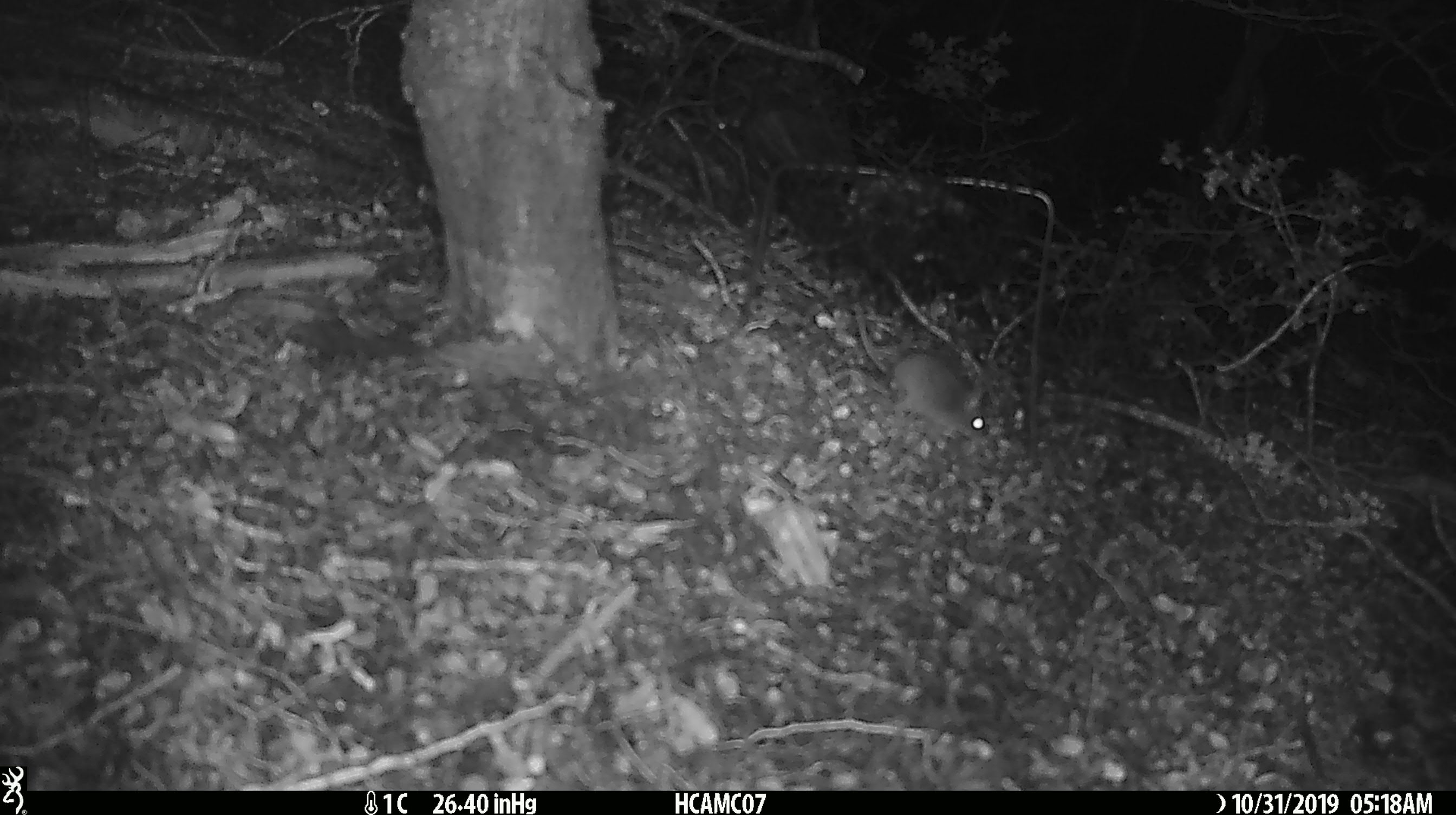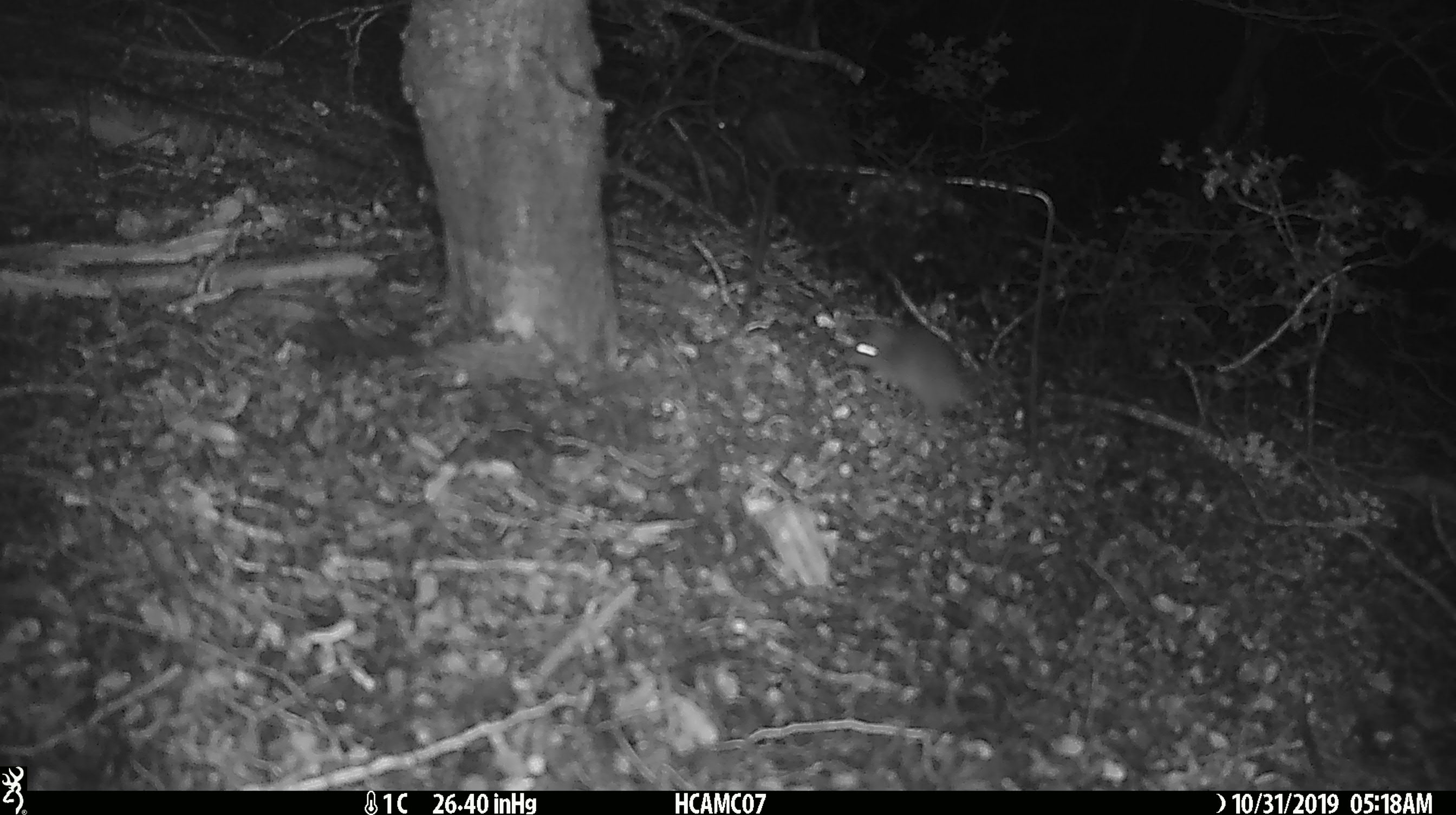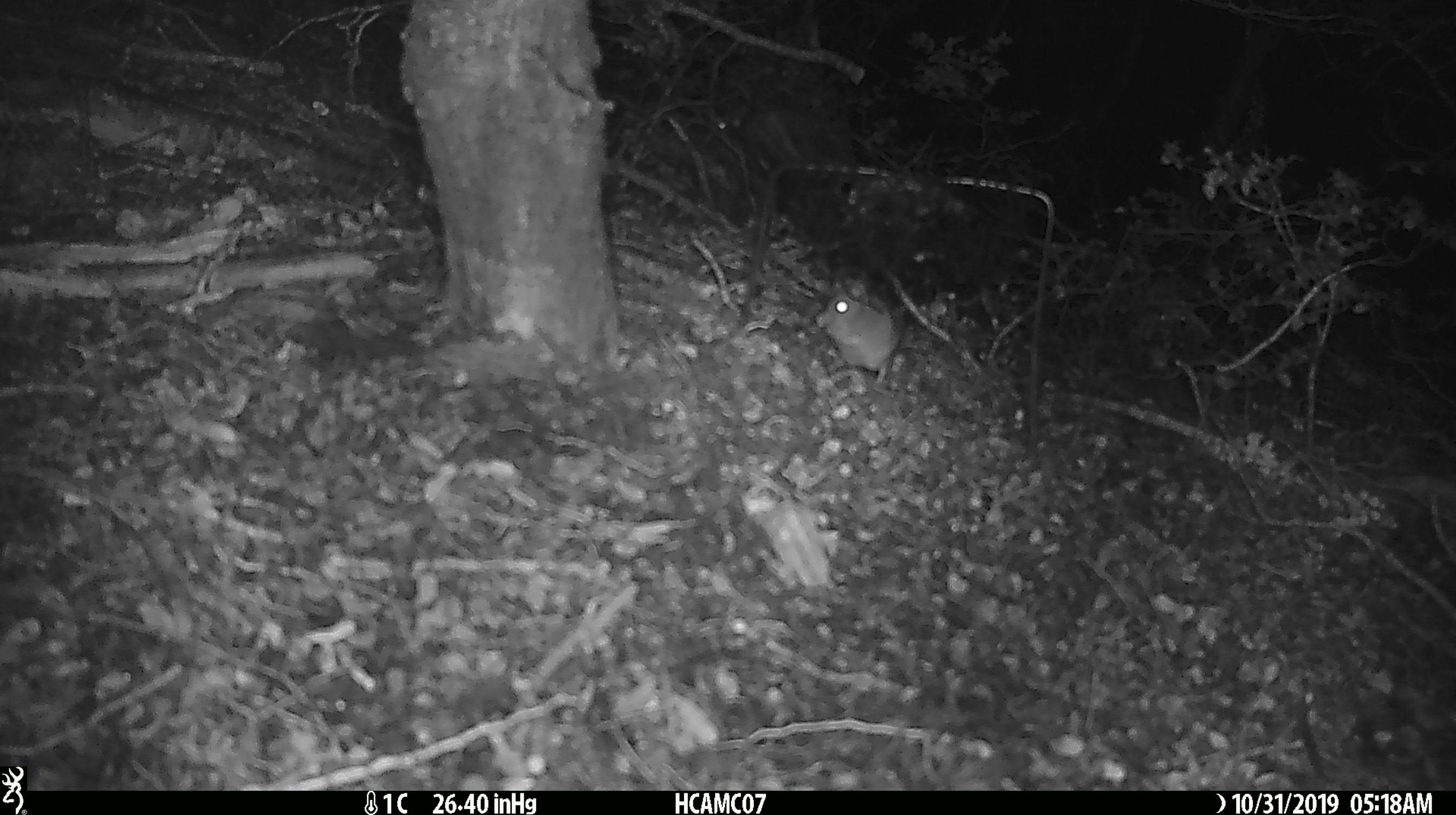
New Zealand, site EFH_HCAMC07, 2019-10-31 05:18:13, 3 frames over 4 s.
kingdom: Animalia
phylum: Chordata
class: Mammalia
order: Rodentia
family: Muridae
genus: Mus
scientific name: Mus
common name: mouse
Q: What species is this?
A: Mouse (Mus).